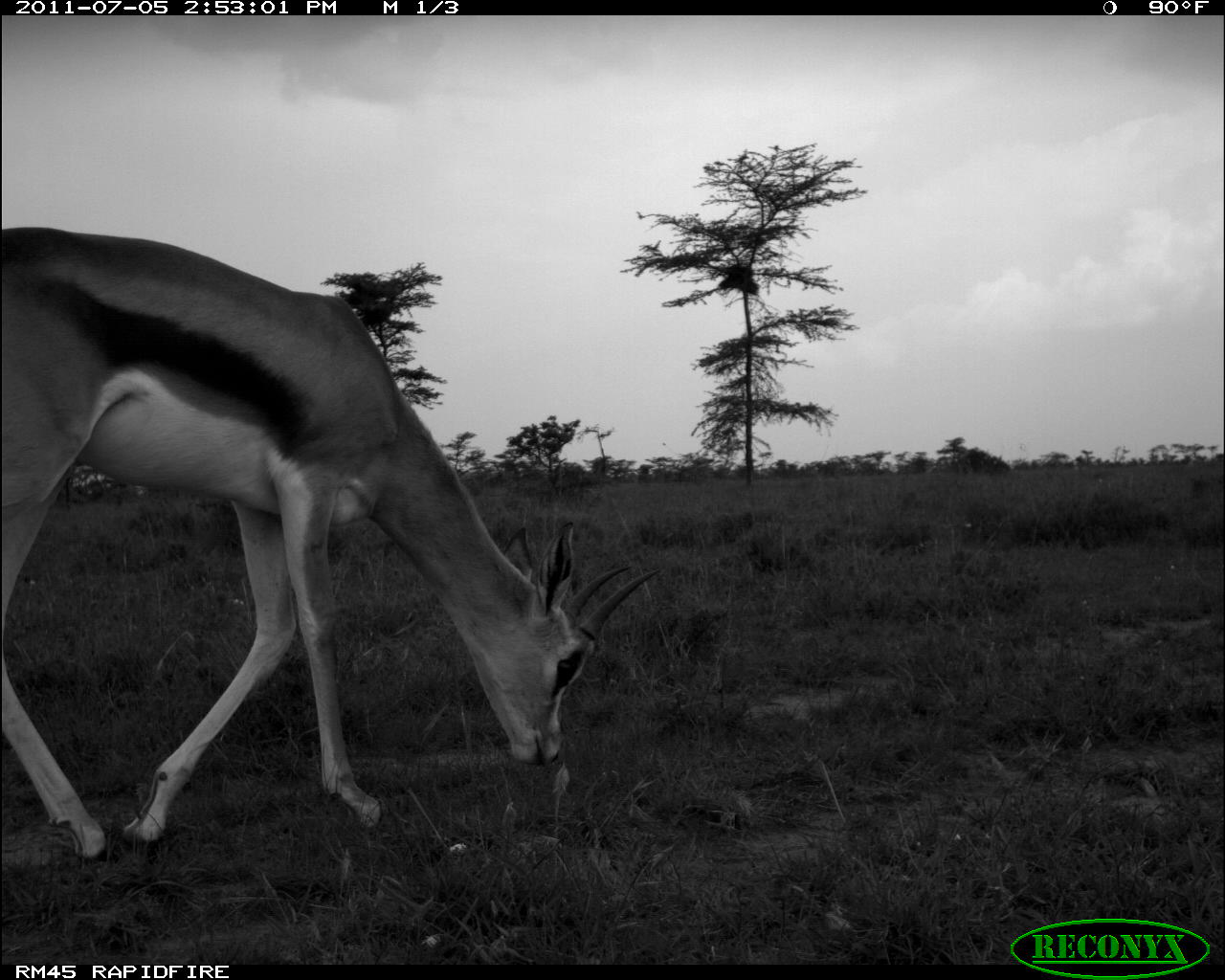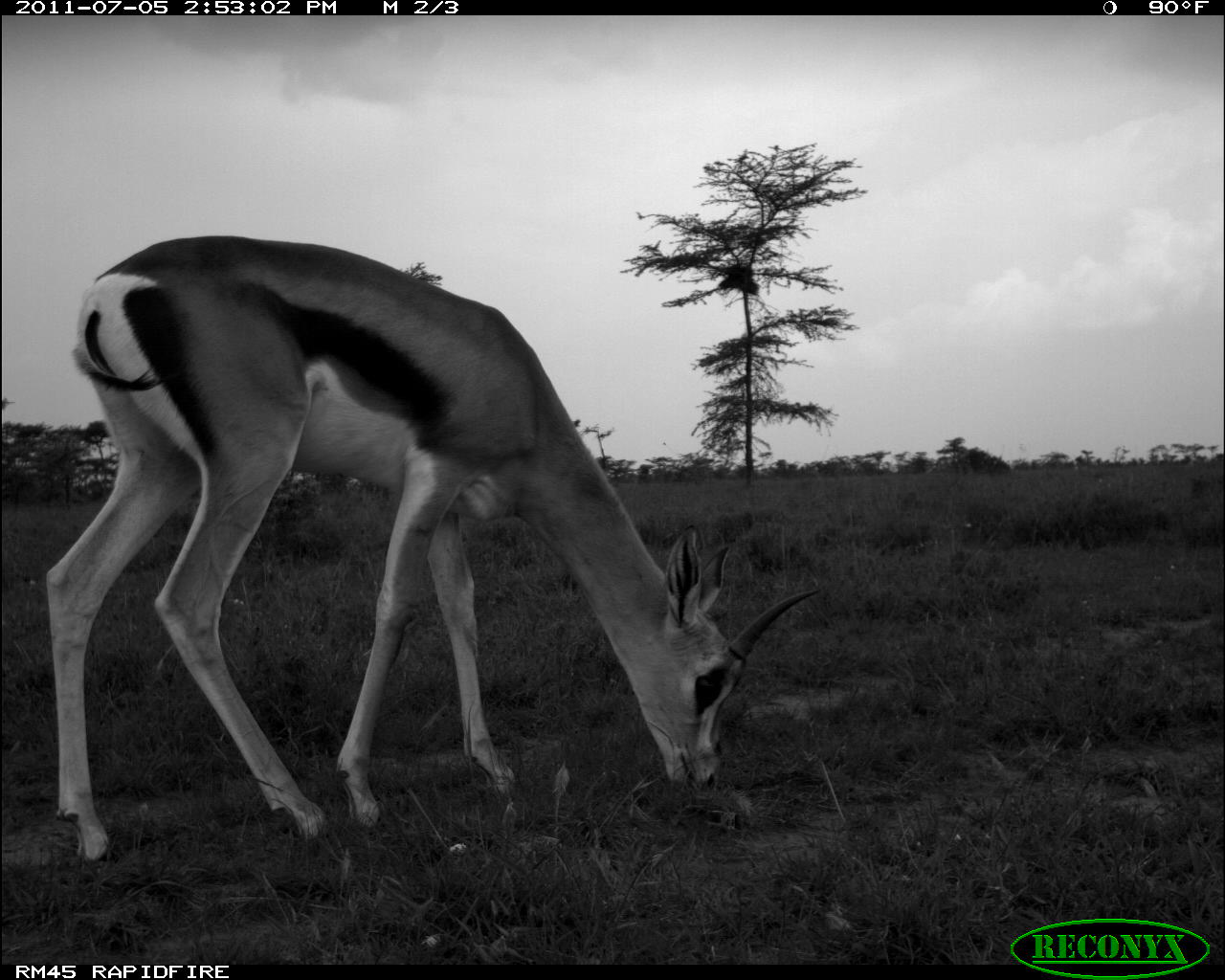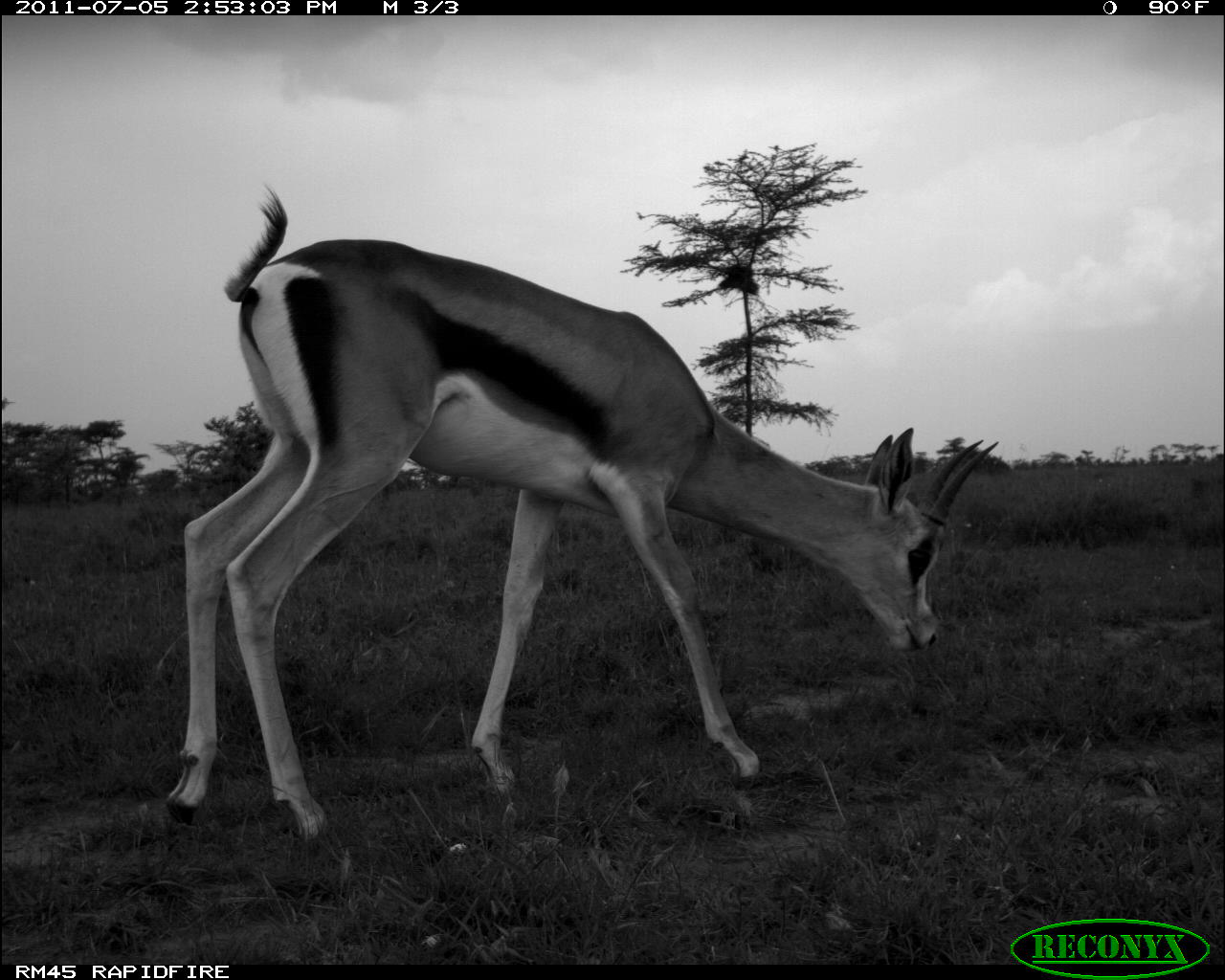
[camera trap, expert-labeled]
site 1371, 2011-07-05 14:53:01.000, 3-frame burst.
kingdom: Animalia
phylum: Chordata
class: Mammalia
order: Artiodactyla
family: Bovidae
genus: Nanger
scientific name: Nanger granti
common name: grant's gazelle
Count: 1.